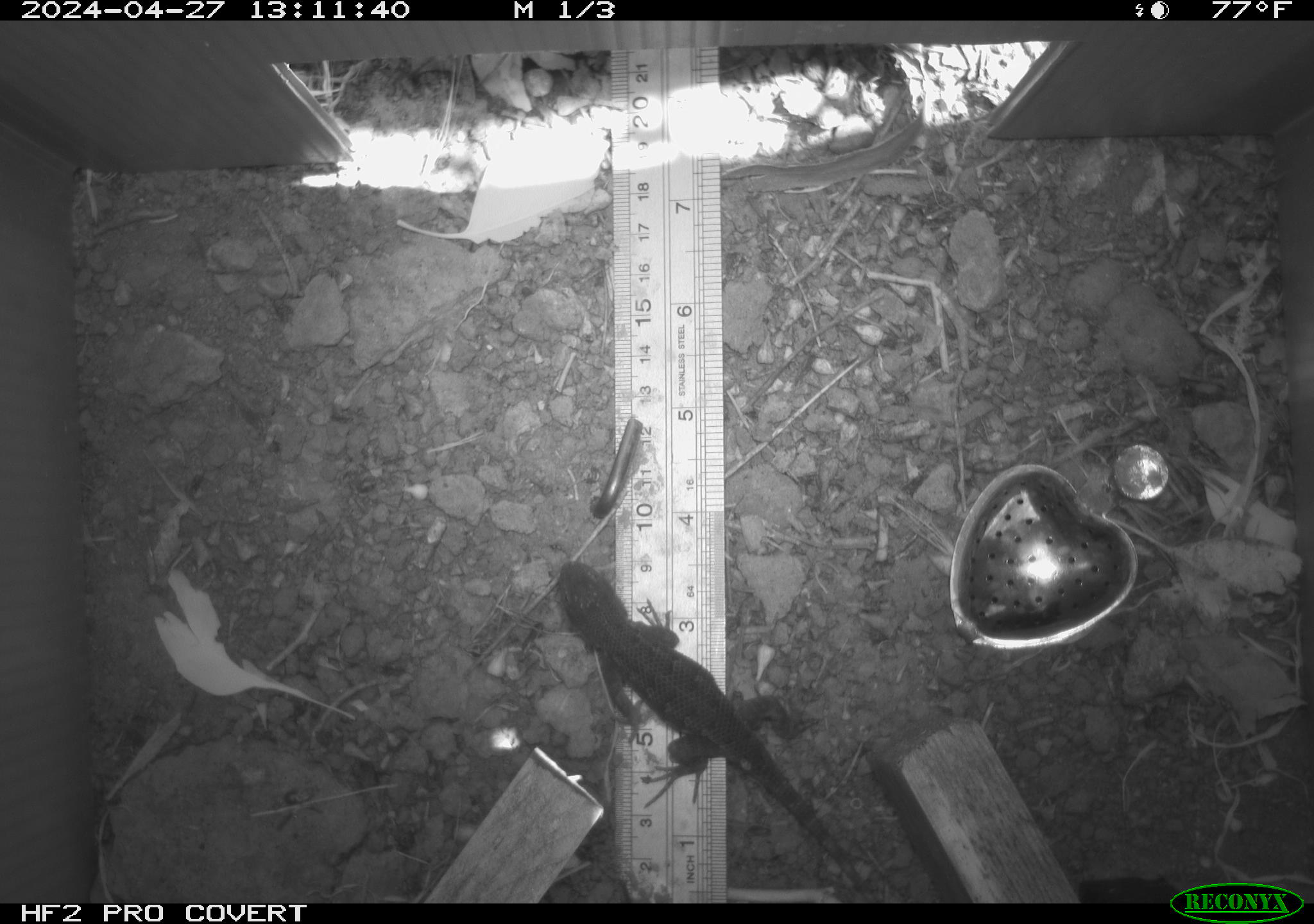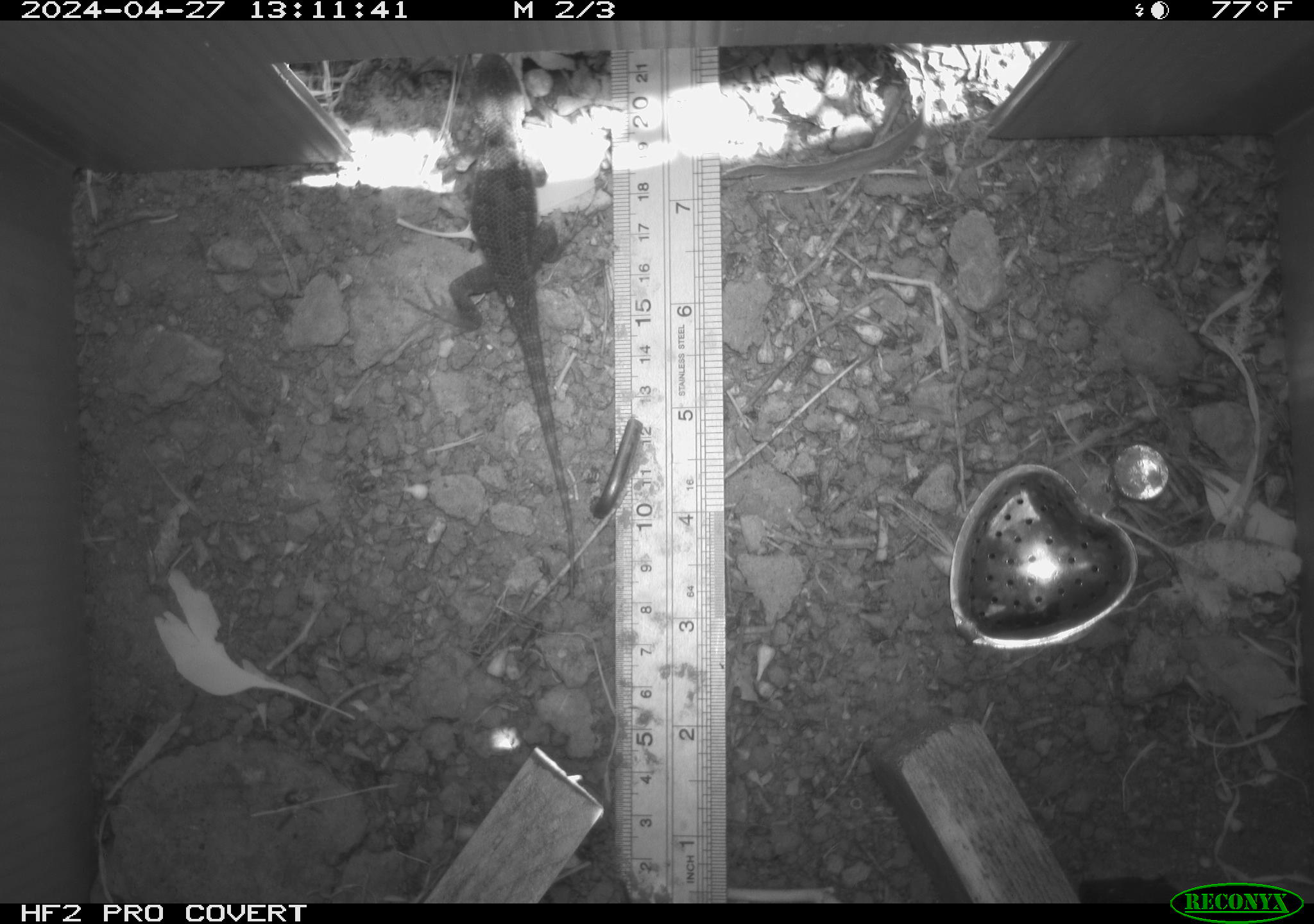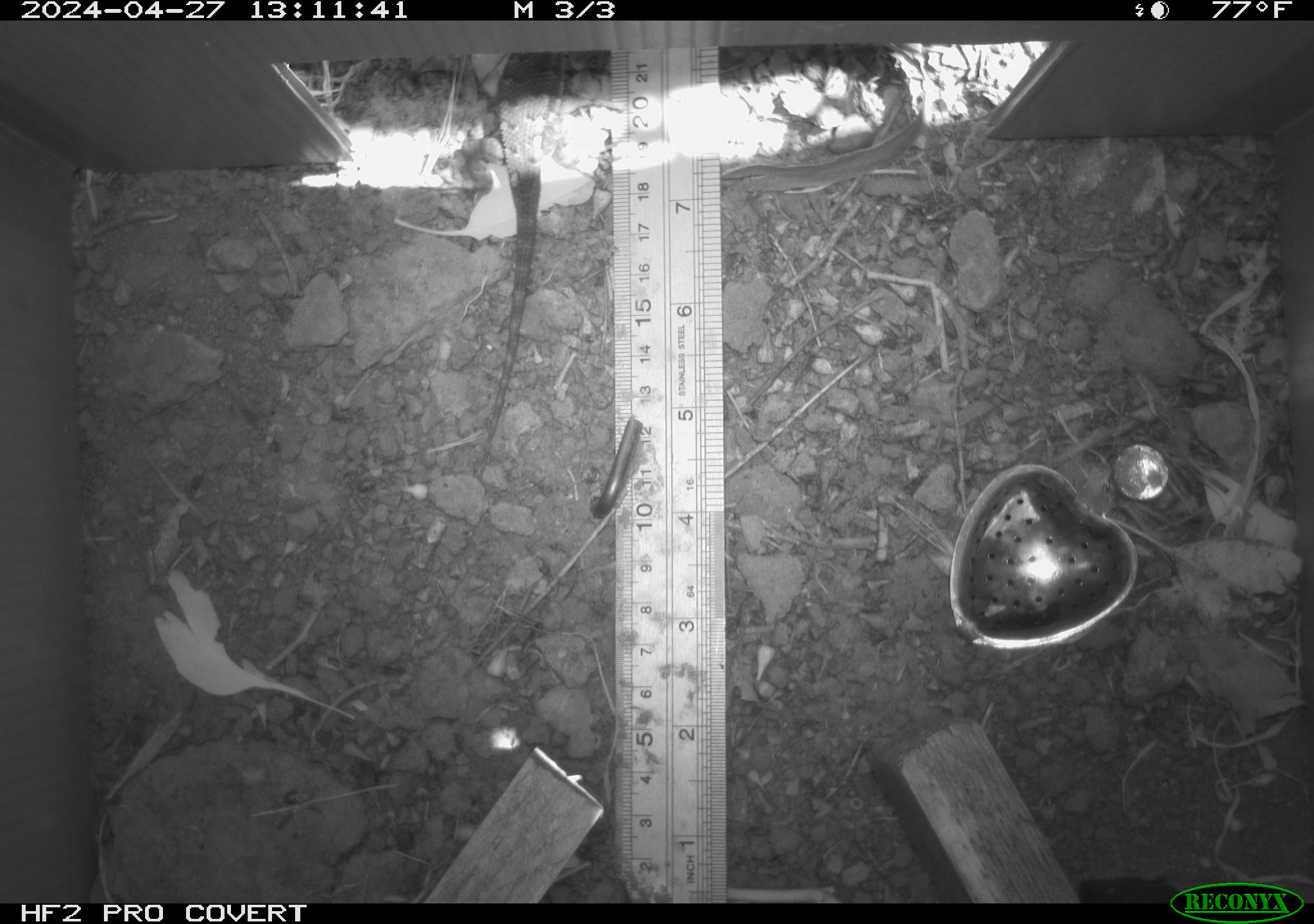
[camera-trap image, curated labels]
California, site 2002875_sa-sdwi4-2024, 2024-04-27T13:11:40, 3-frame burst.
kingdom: Animalia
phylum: Chordata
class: Reptilia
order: Squamata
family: Phrynosomatidae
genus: Sceloporus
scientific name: Sceloporus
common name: spiny lizards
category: sceloporus species